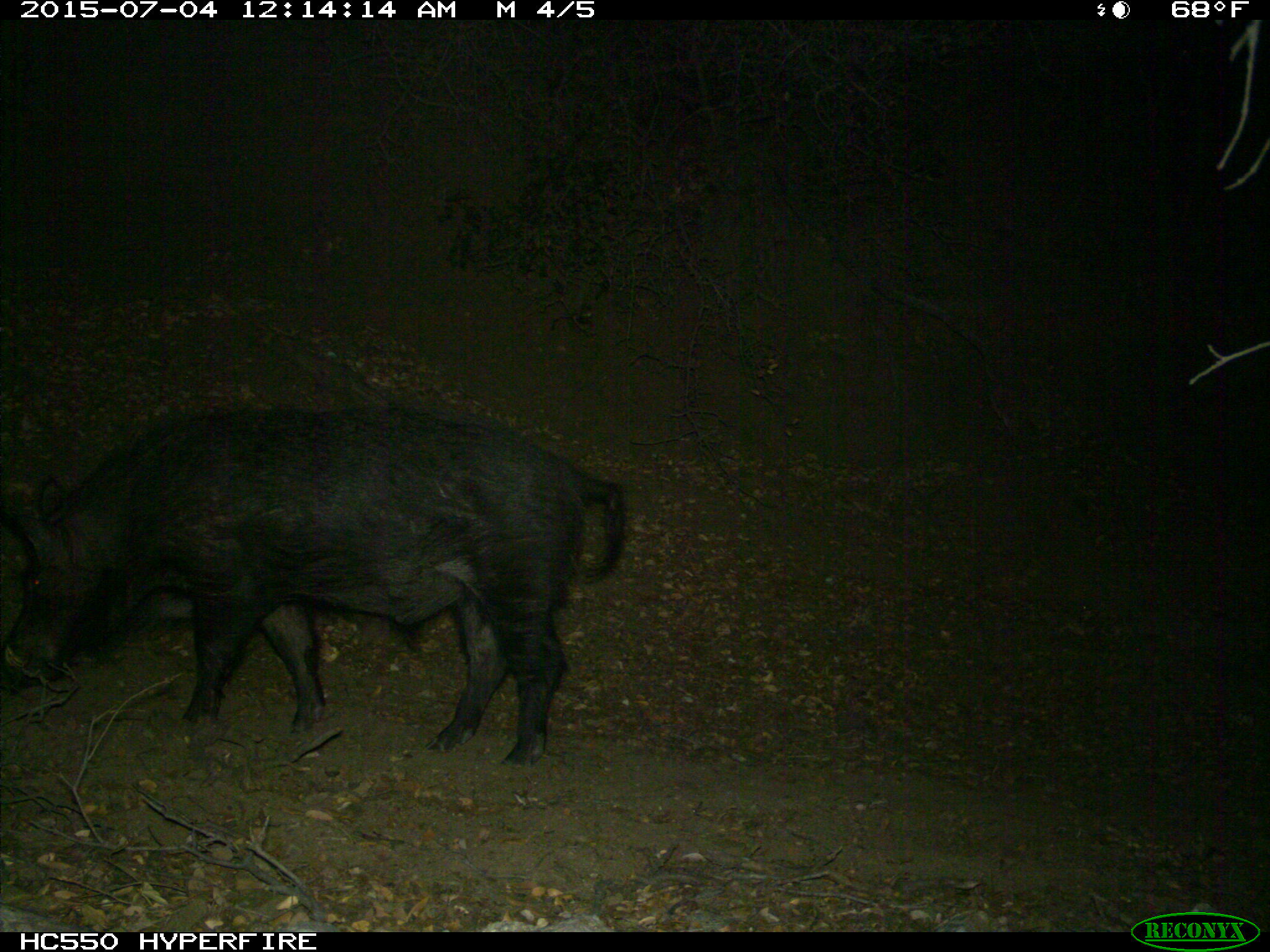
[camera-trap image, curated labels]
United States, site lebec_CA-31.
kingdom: Animalia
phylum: Chordata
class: Mammalia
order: Artiodactyla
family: Suidae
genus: Sus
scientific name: Sus scrofa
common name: wild boar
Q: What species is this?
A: Sus scrofa (wild boar).